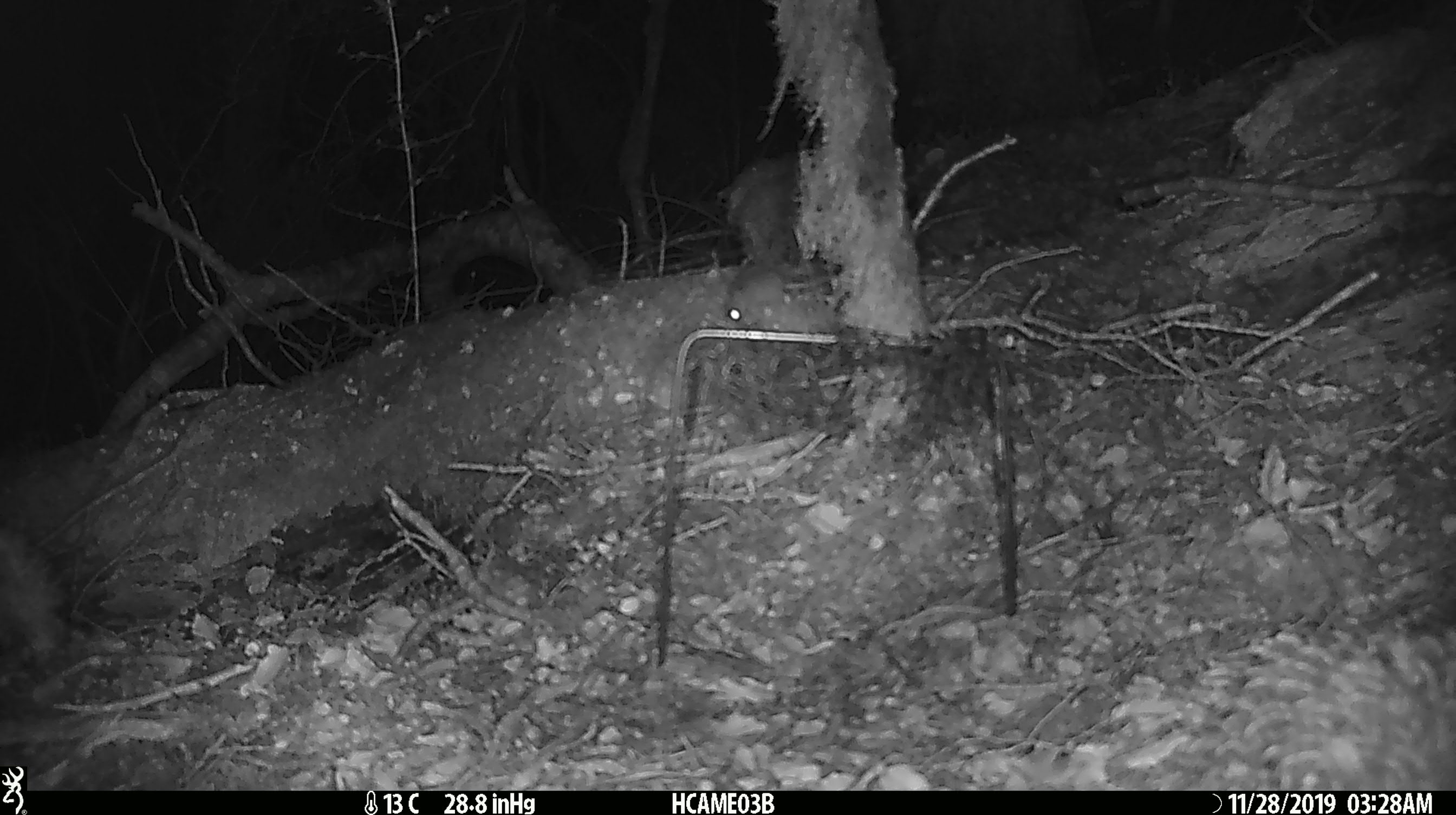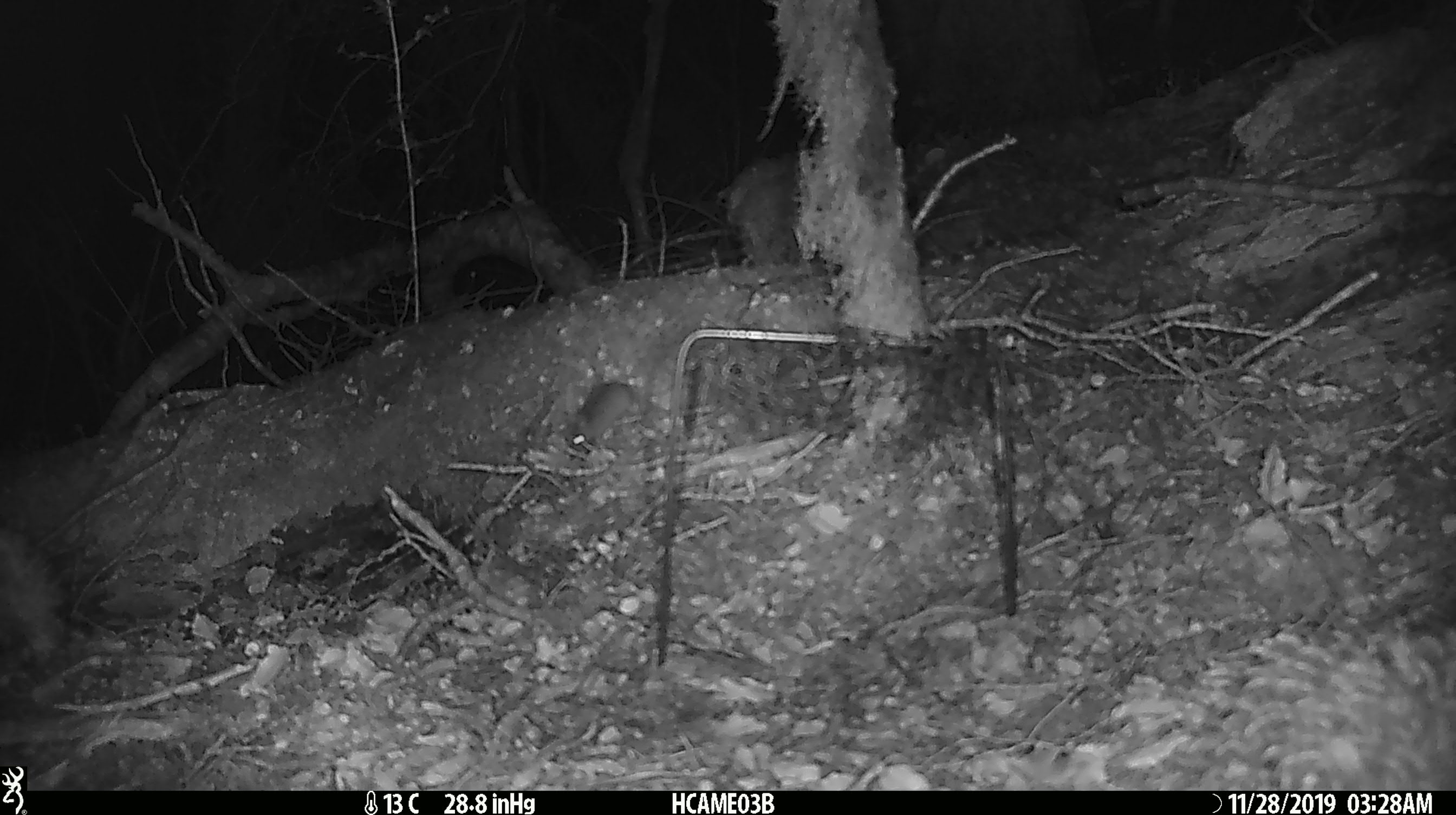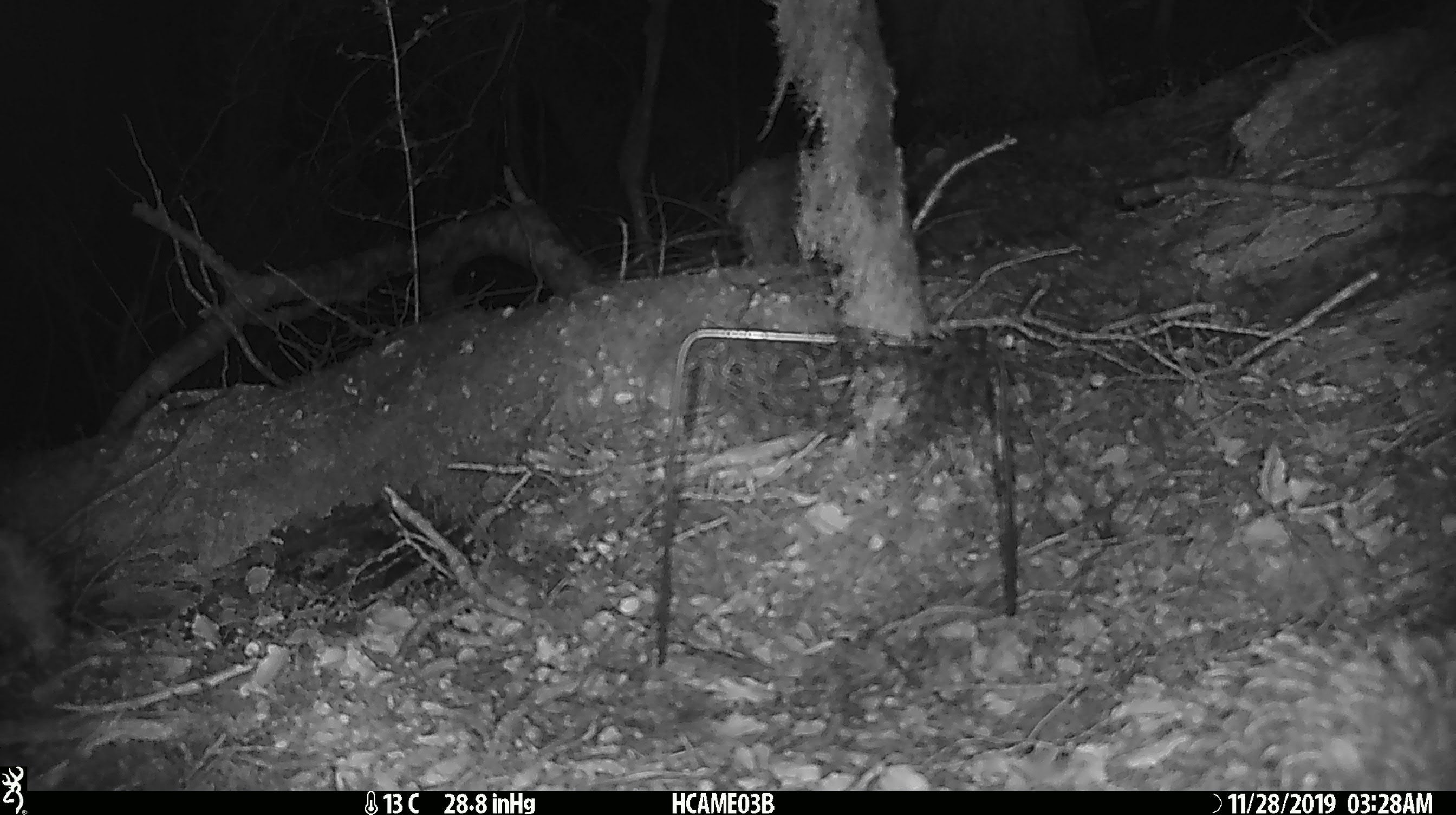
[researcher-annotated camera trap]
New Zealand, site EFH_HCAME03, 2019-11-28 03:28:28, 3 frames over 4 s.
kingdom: Animalia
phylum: Chordata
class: Mammalia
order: Rodentia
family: Muridae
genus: Mus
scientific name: Mus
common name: mouse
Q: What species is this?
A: Mouse (Mus).